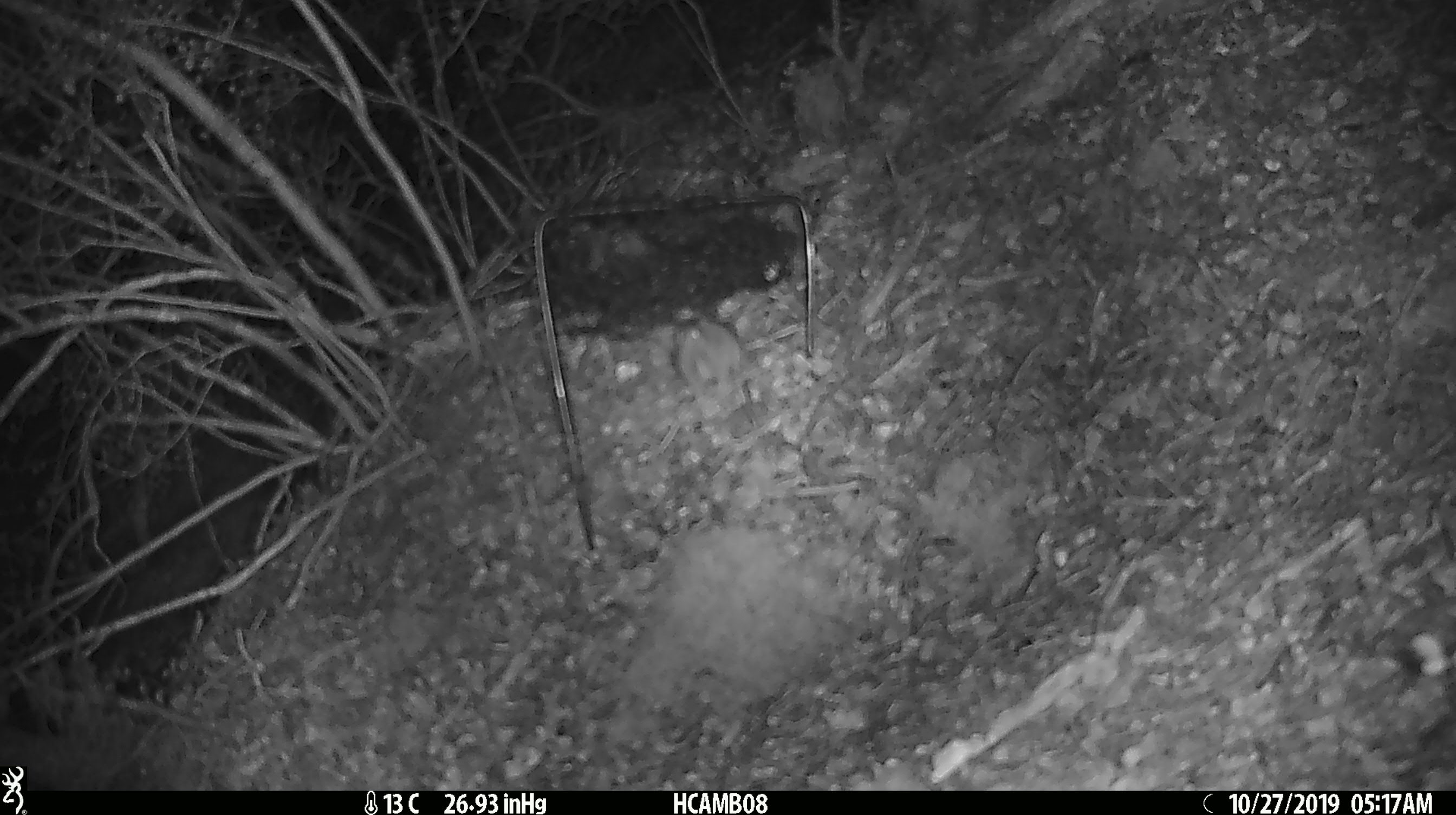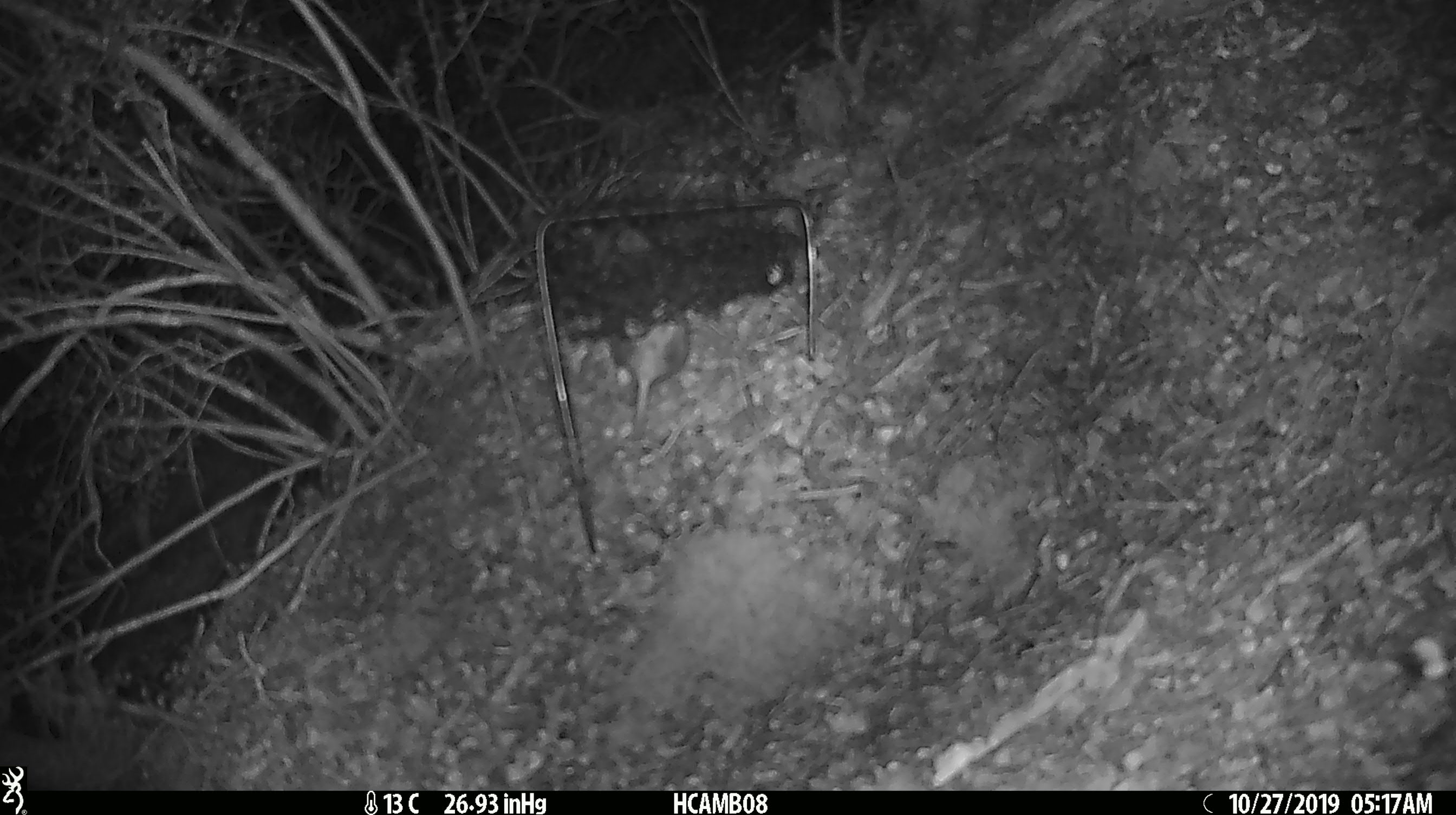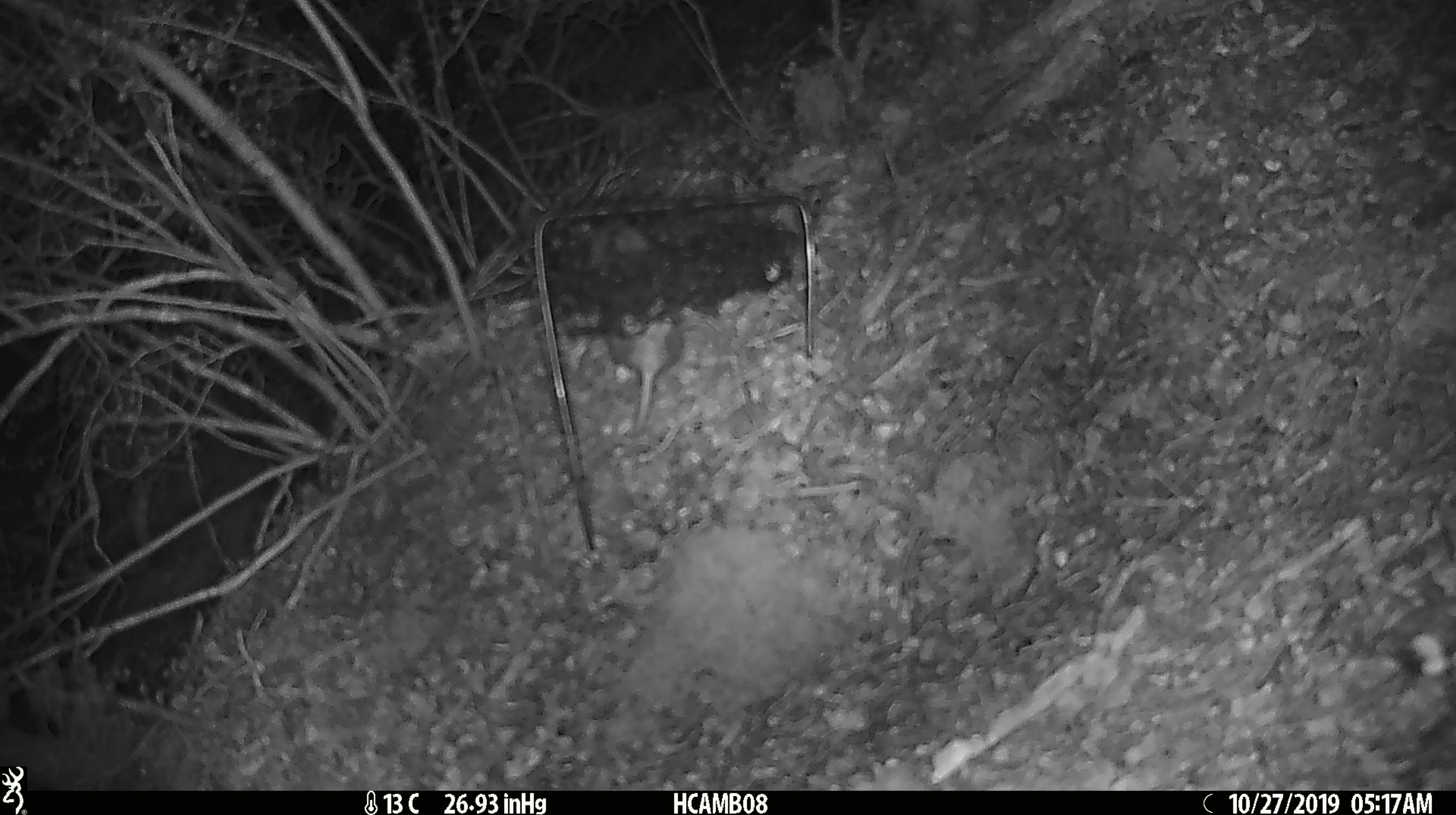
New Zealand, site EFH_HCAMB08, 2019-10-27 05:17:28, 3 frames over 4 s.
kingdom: Animalia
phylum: Chordata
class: Mammalia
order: Rodentia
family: Muridae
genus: Mus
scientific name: Mus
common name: mouse